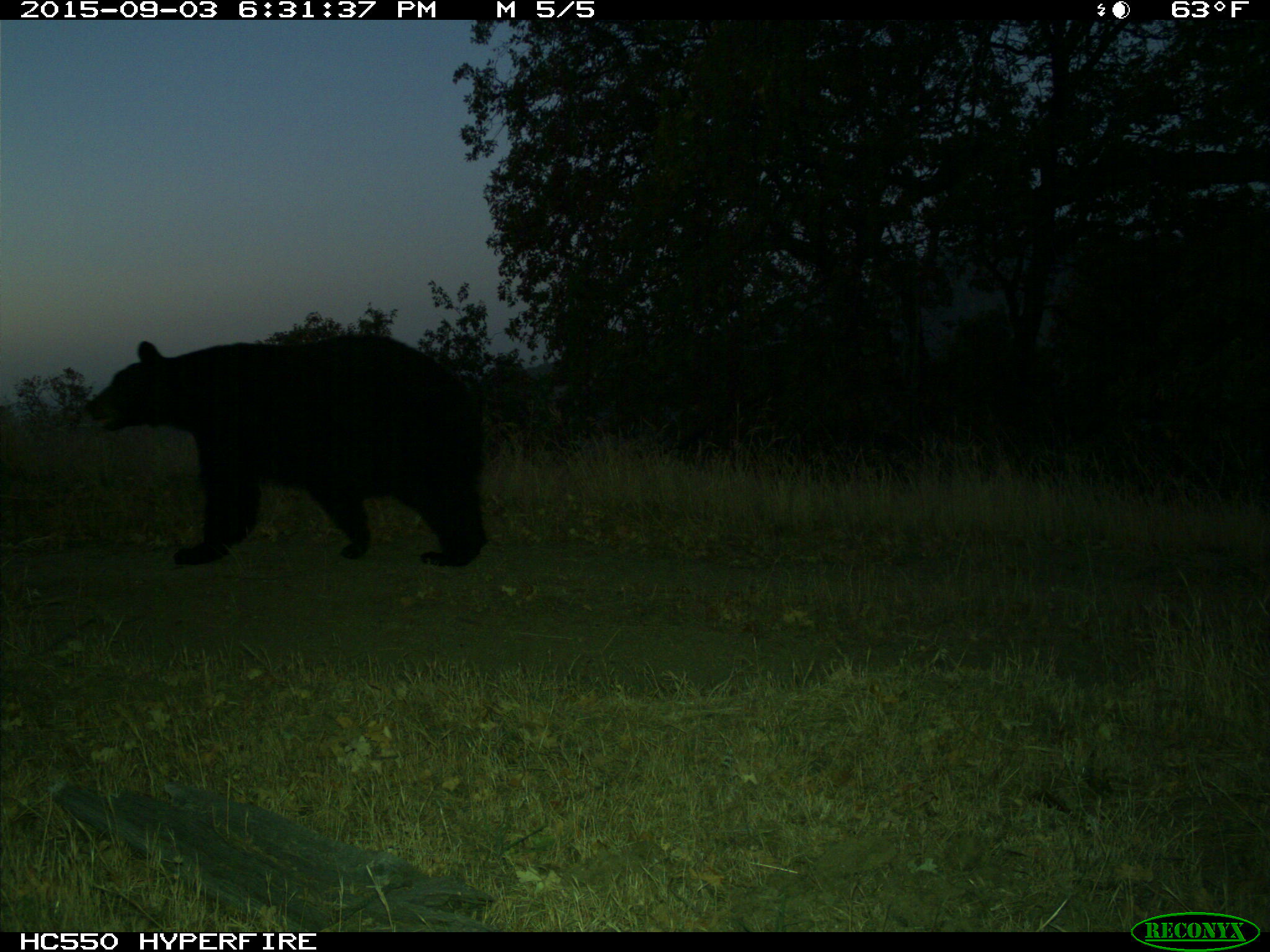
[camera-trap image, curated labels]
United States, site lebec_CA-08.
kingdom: Animalia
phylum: Chordata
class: Mammalia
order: Carnivora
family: Ursidae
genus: Ursus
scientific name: Ursus americanus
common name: american black bear